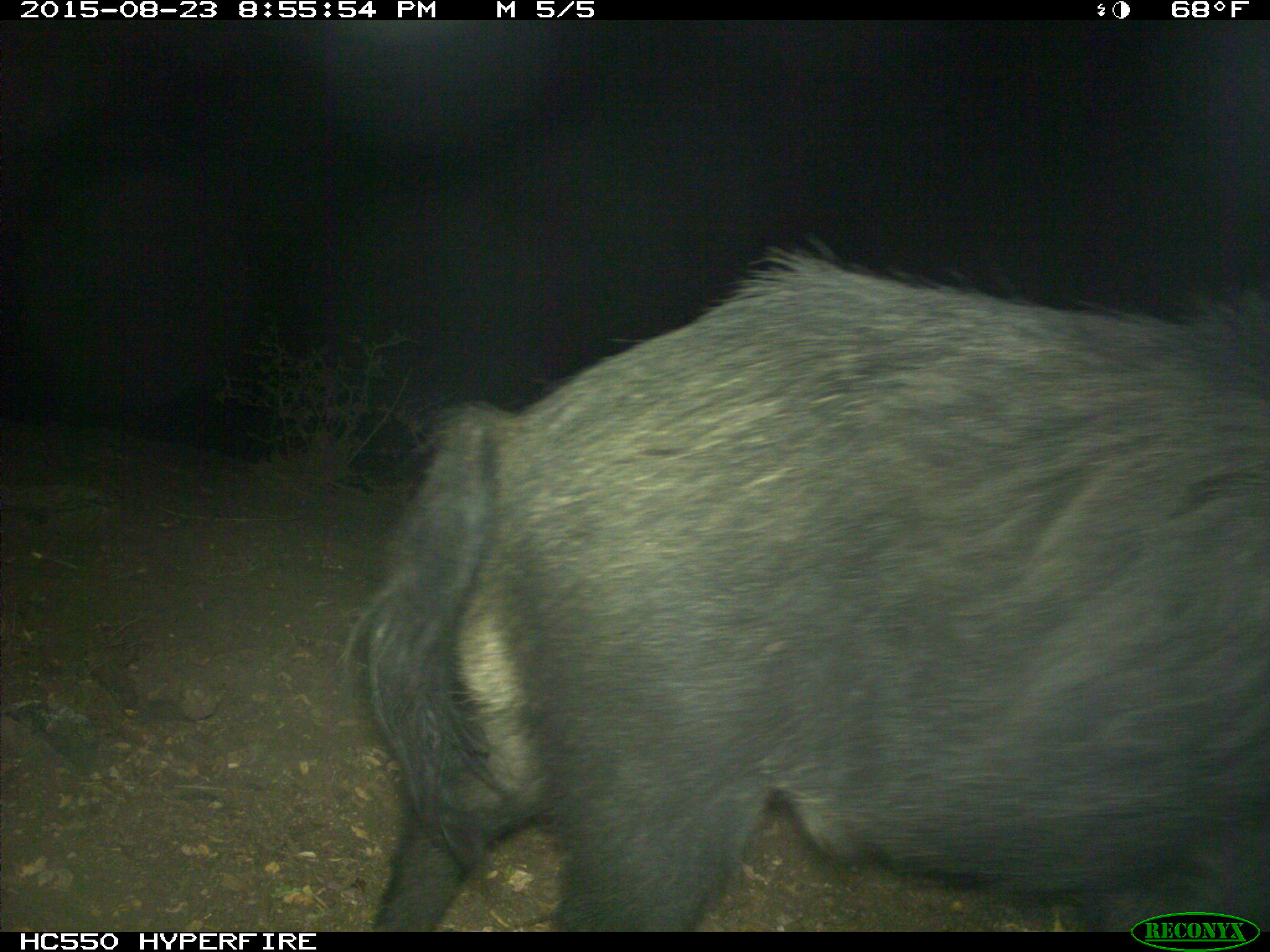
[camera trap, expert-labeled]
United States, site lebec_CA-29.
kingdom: Animalia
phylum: Chordata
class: Mammalia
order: Artiodactyla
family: Suidae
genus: Sus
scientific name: Sus scrofa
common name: wild boar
Sus scrofa (wild boar).